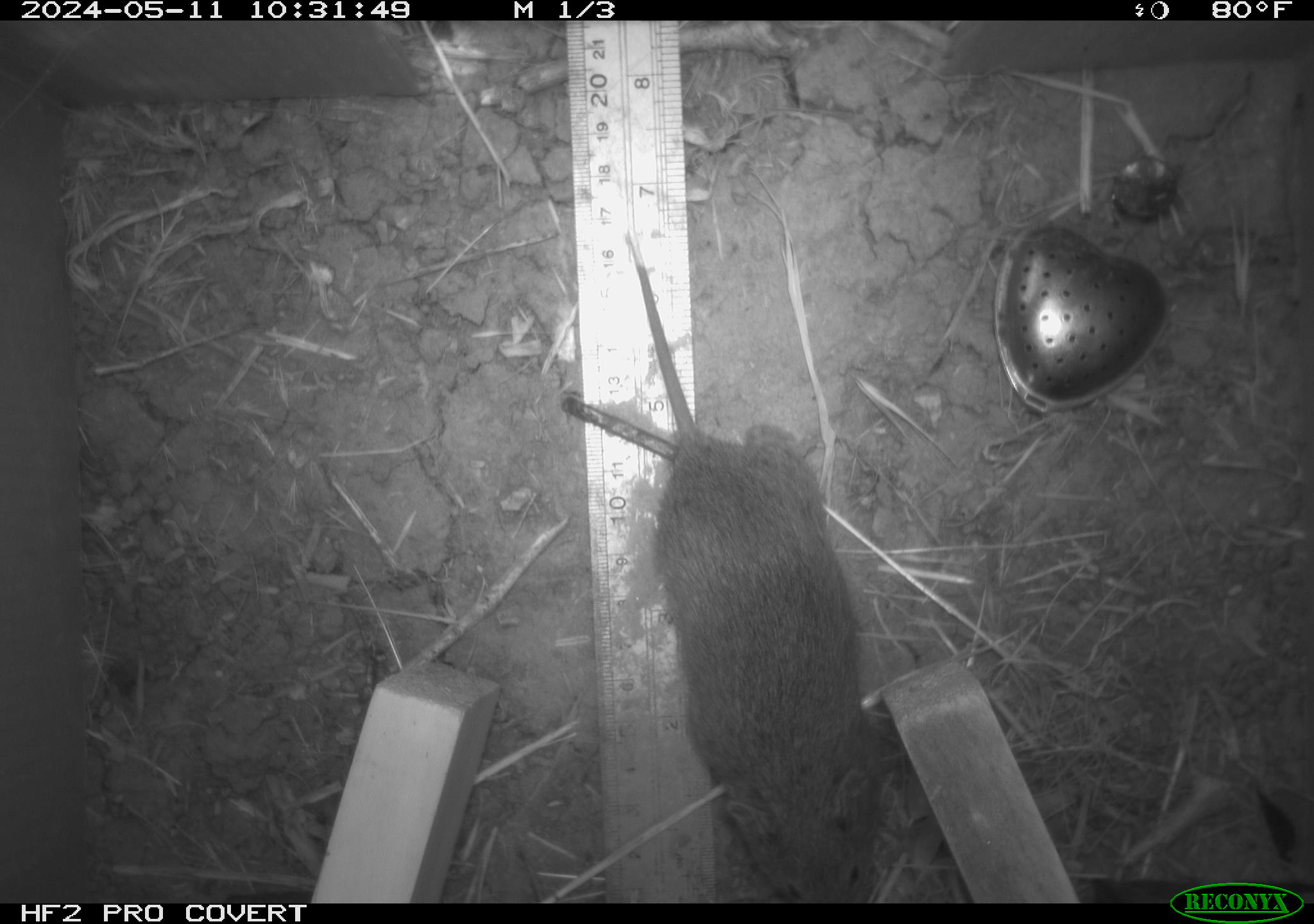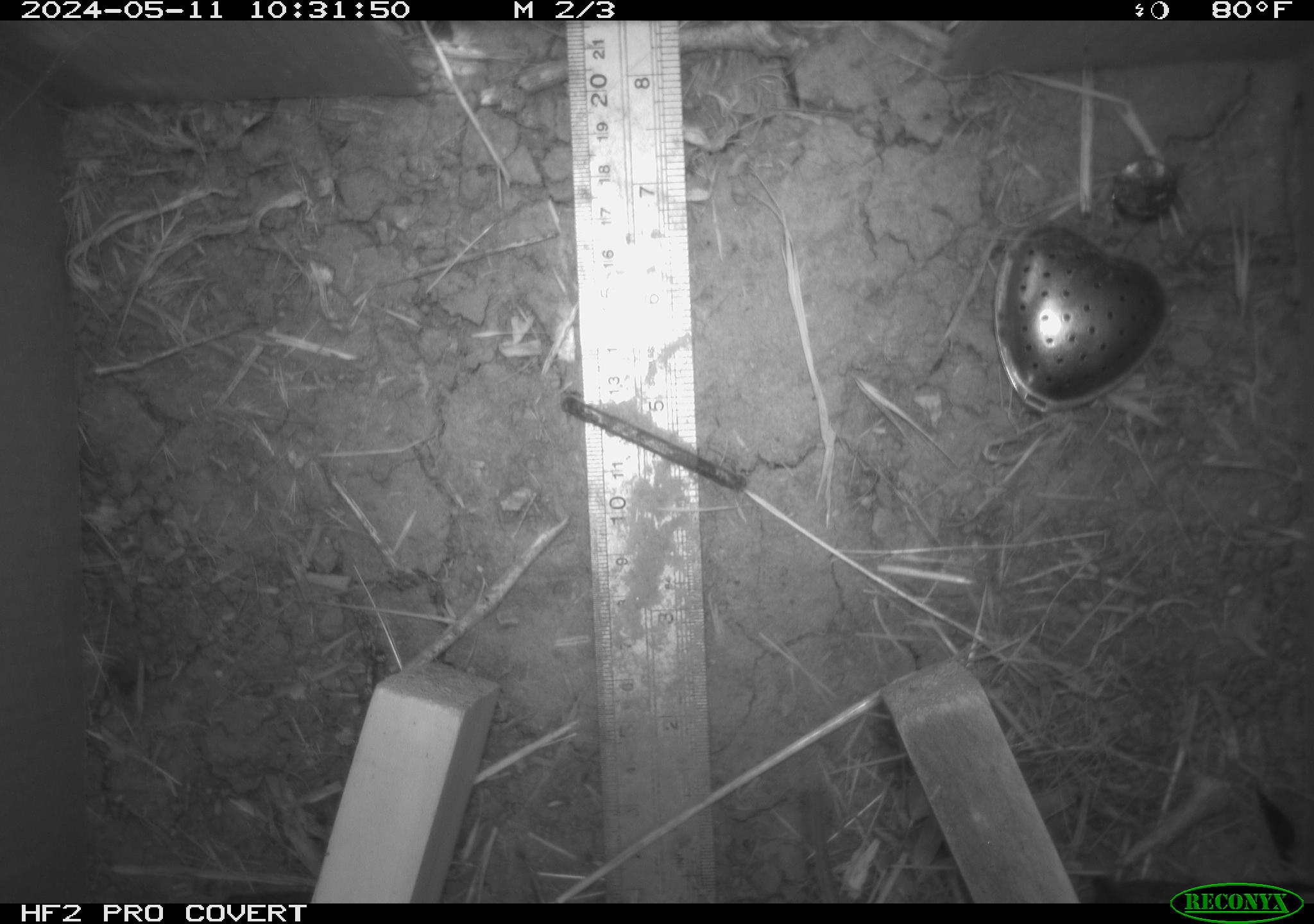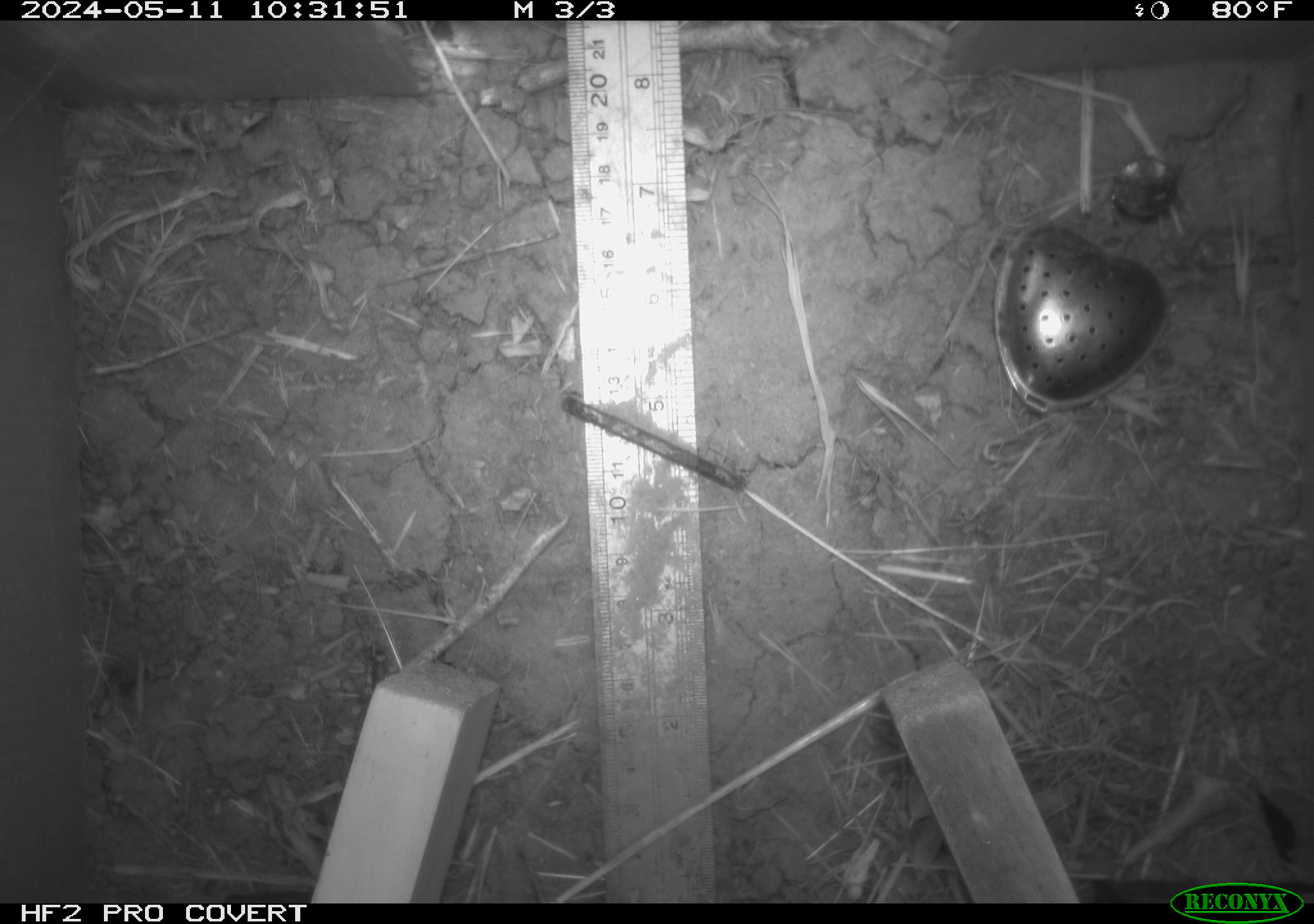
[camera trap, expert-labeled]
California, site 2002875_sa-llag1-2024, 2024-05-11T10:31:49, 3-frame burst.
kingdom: Animalia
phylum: Chordata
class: Mammalia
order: Rodentia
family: Cricetidae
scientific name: Arvicolinae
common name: voles, lemmings, and muskrats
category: arvicolinae subfamily